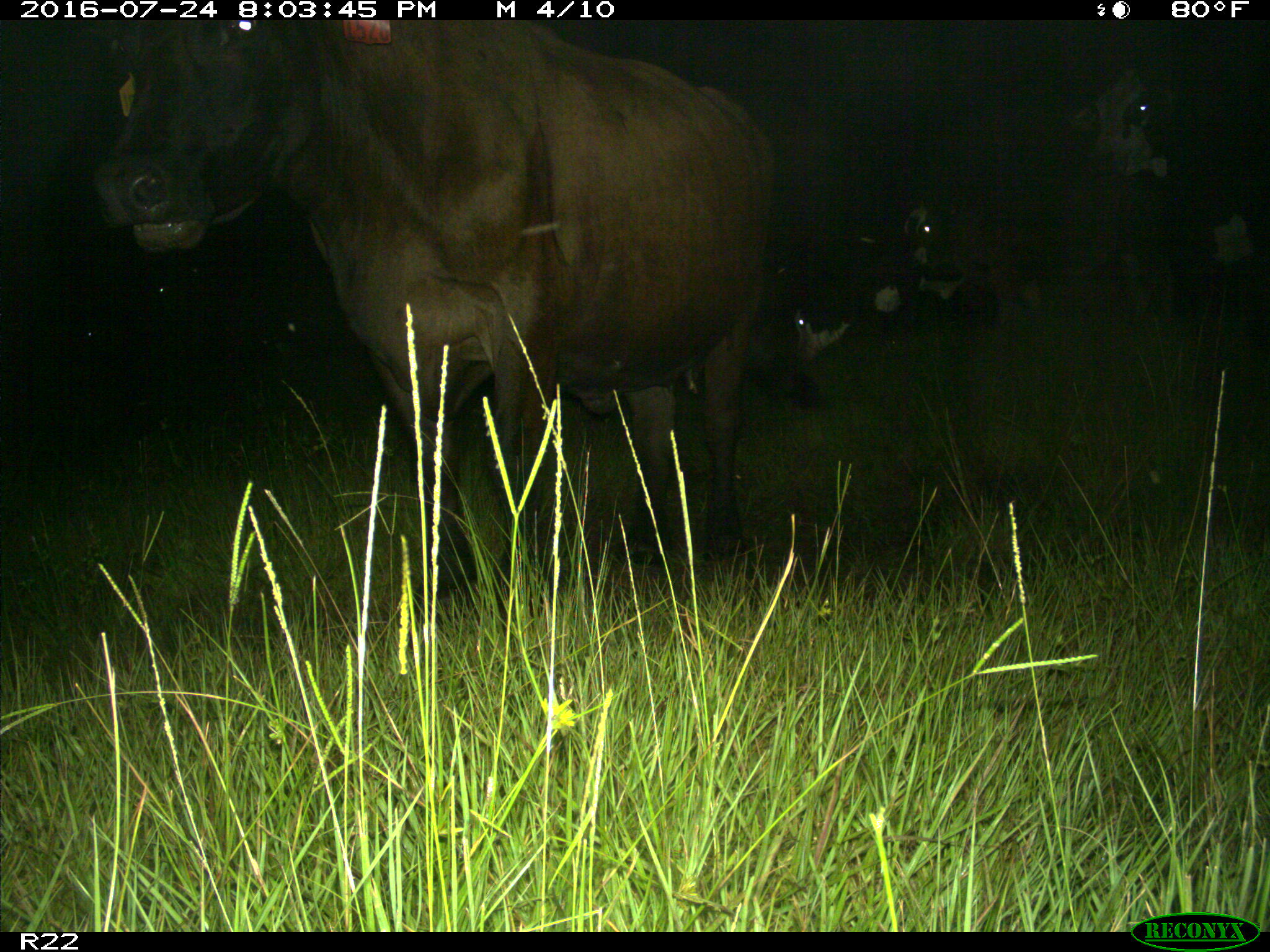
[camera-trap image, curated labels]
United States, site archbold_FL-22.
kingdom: Animalia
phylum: Chordata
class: Mammalia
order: Artiodactyla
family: Bovidae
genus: Bos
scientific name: Bos taurus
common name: domestic cow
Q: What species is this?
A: Bos taurus (domestic cow).